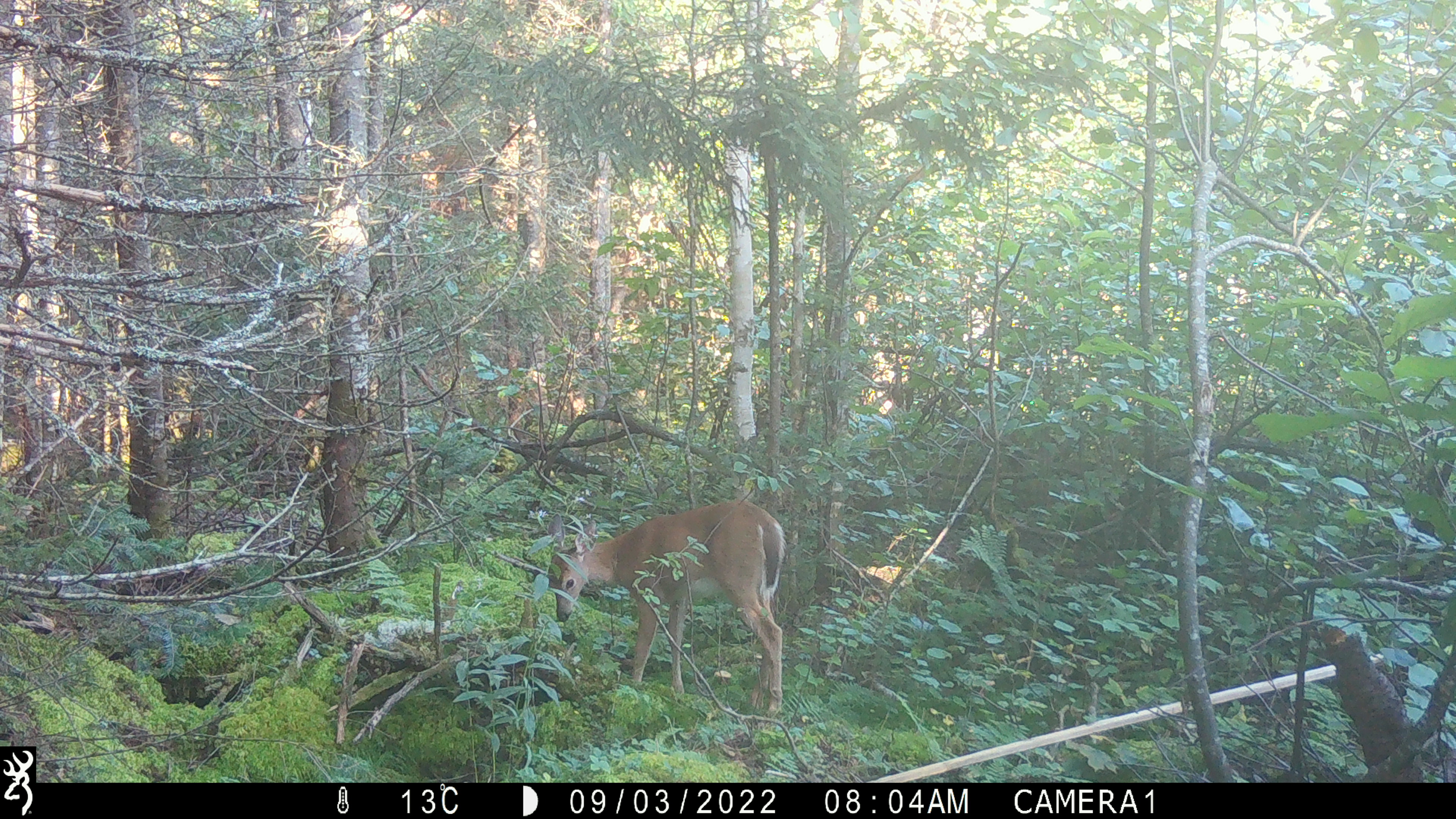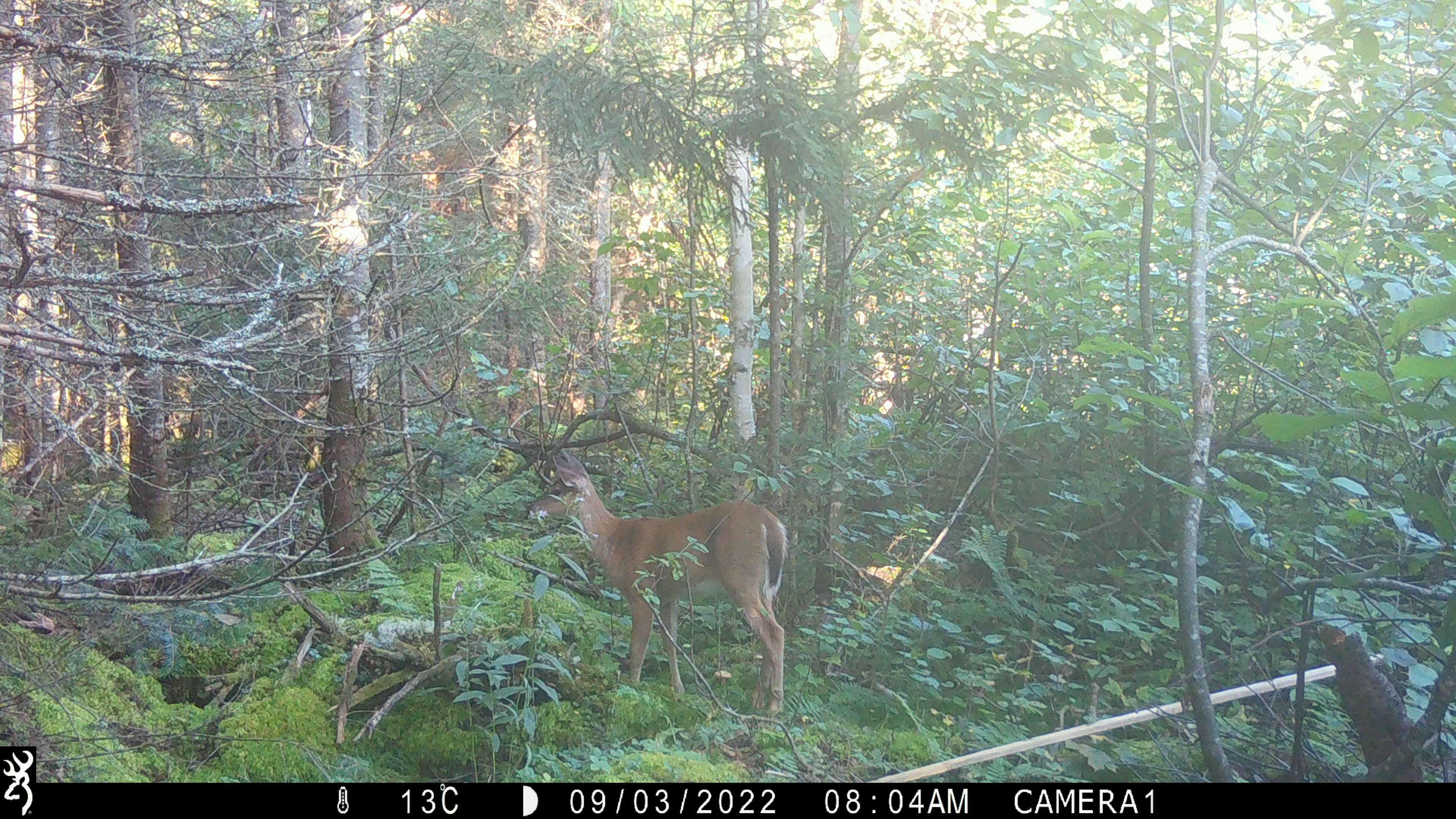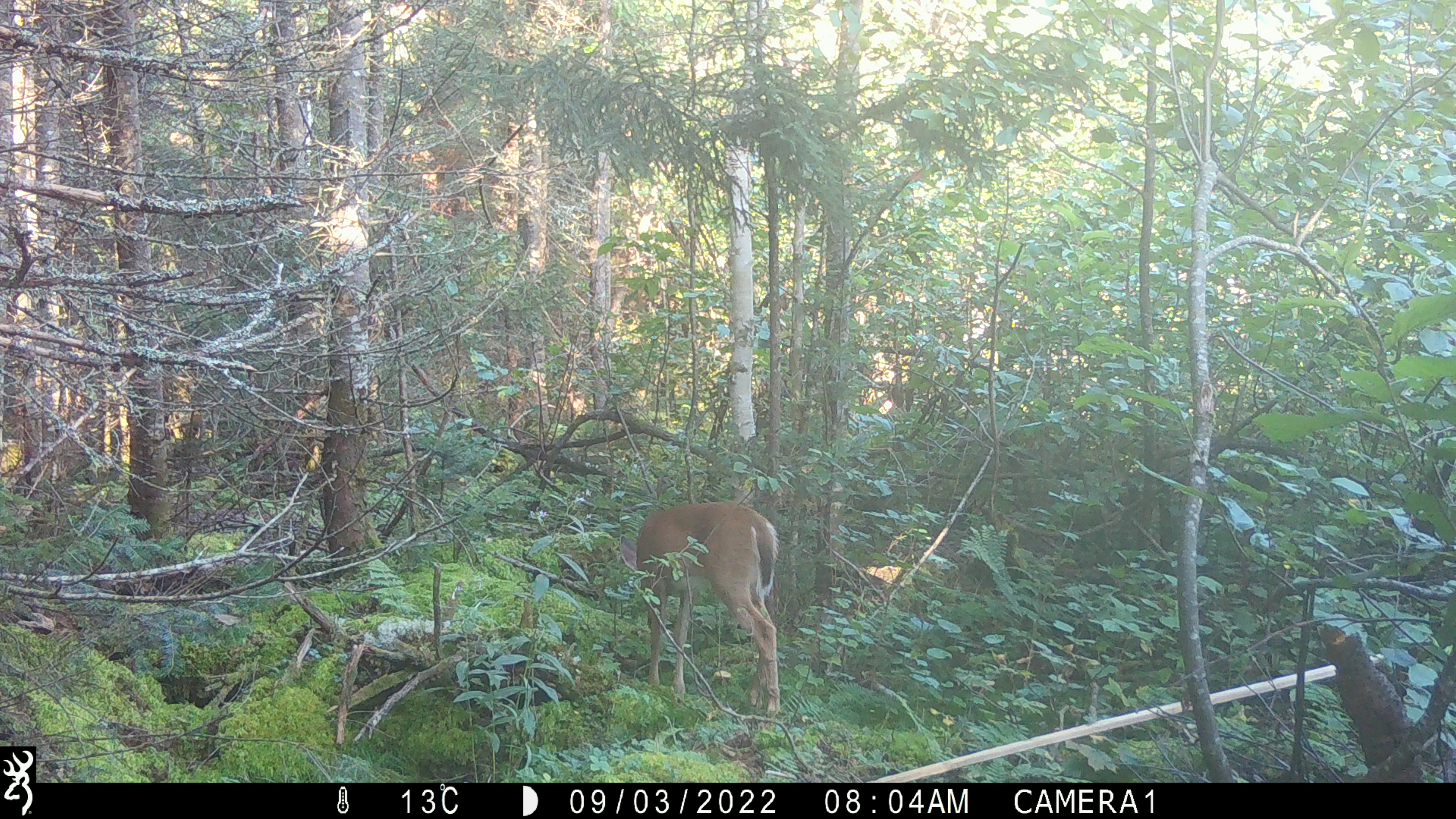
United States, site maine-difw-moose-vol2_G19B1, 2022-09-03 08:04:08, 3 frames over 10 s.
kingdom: Animalia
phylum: Chordata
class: Mammalia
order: Artiodactyla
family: Cervidae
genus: Odocoileus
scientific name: Odocoileus virginianus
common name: white-tailed deer